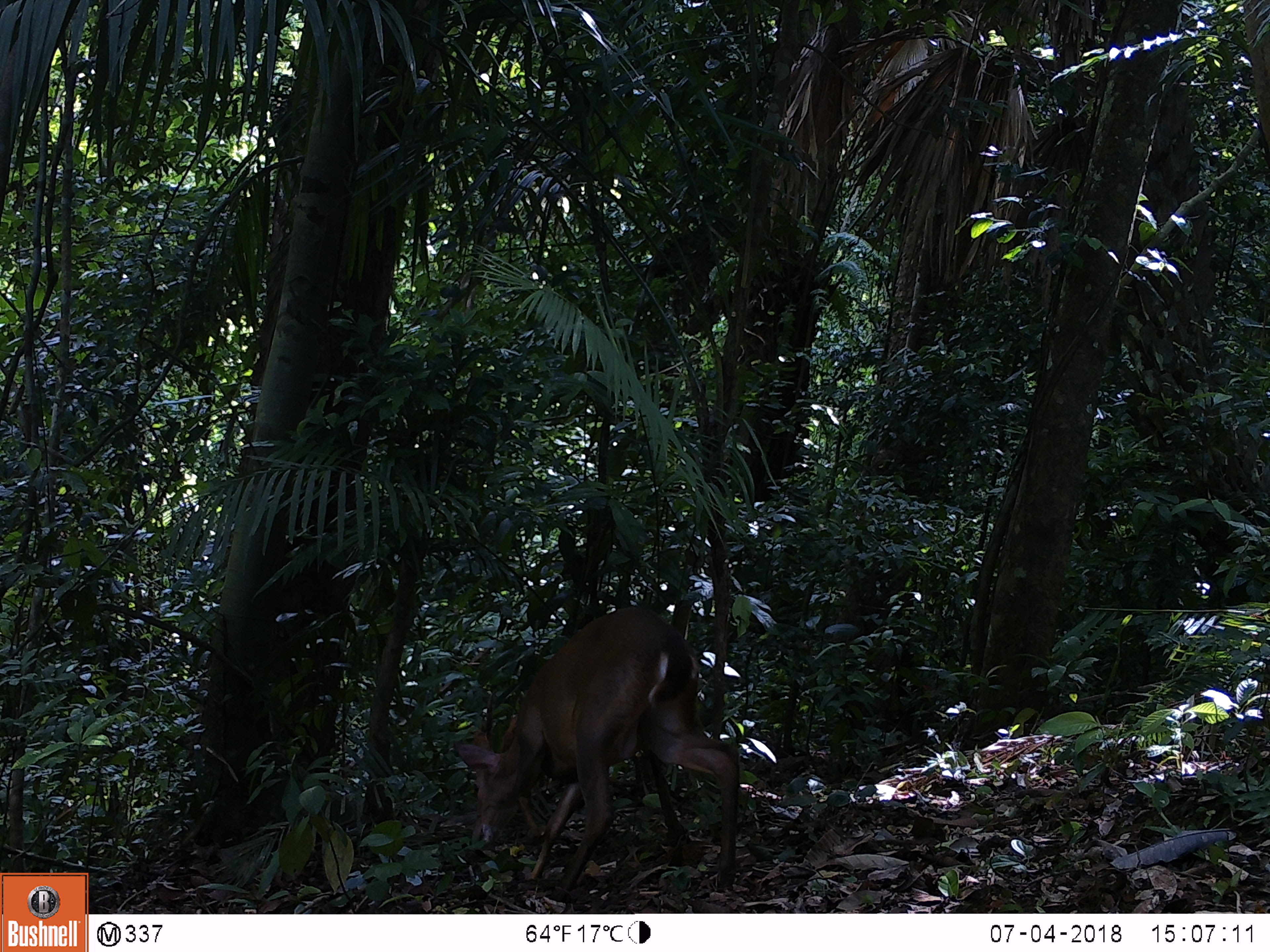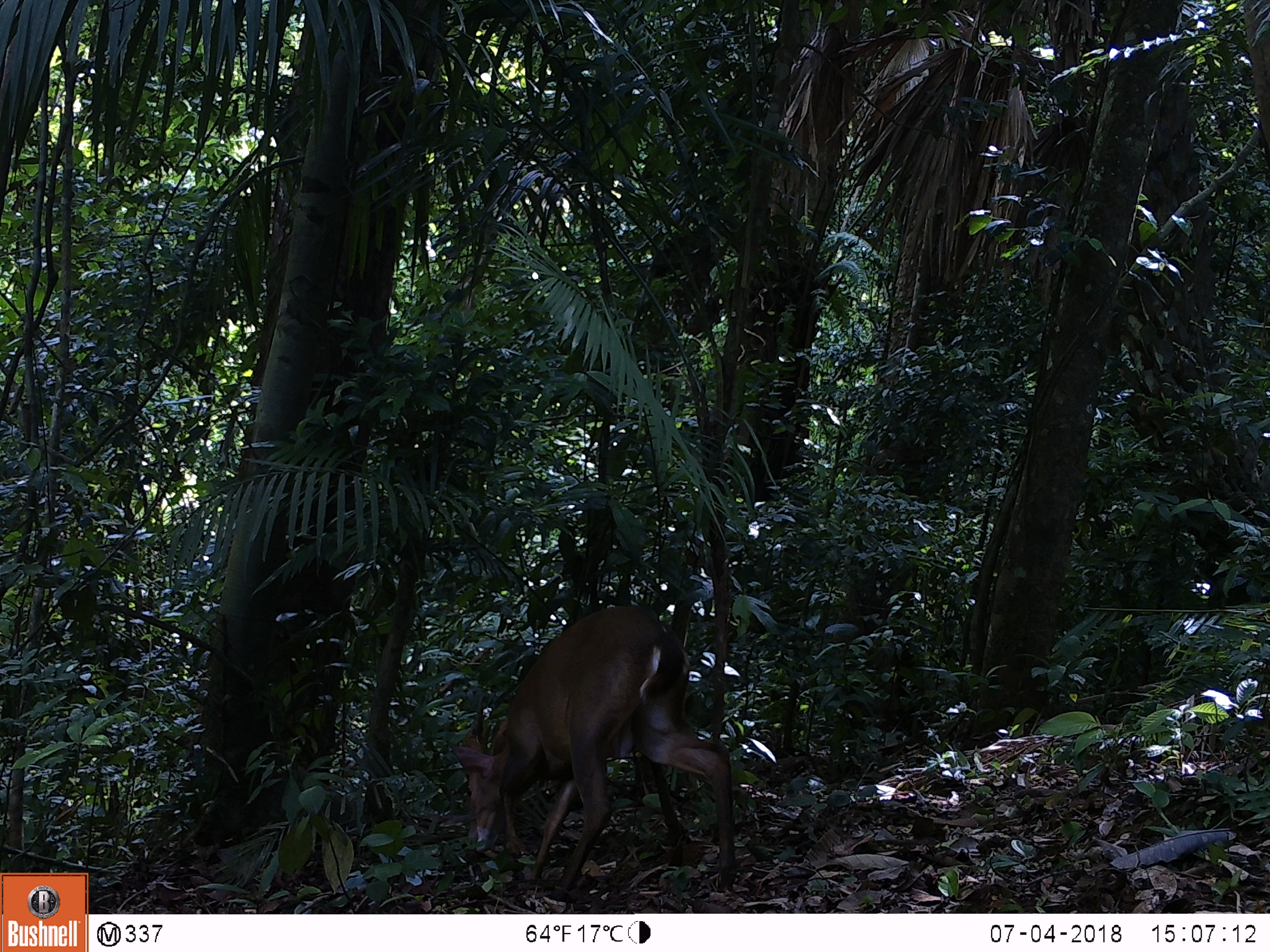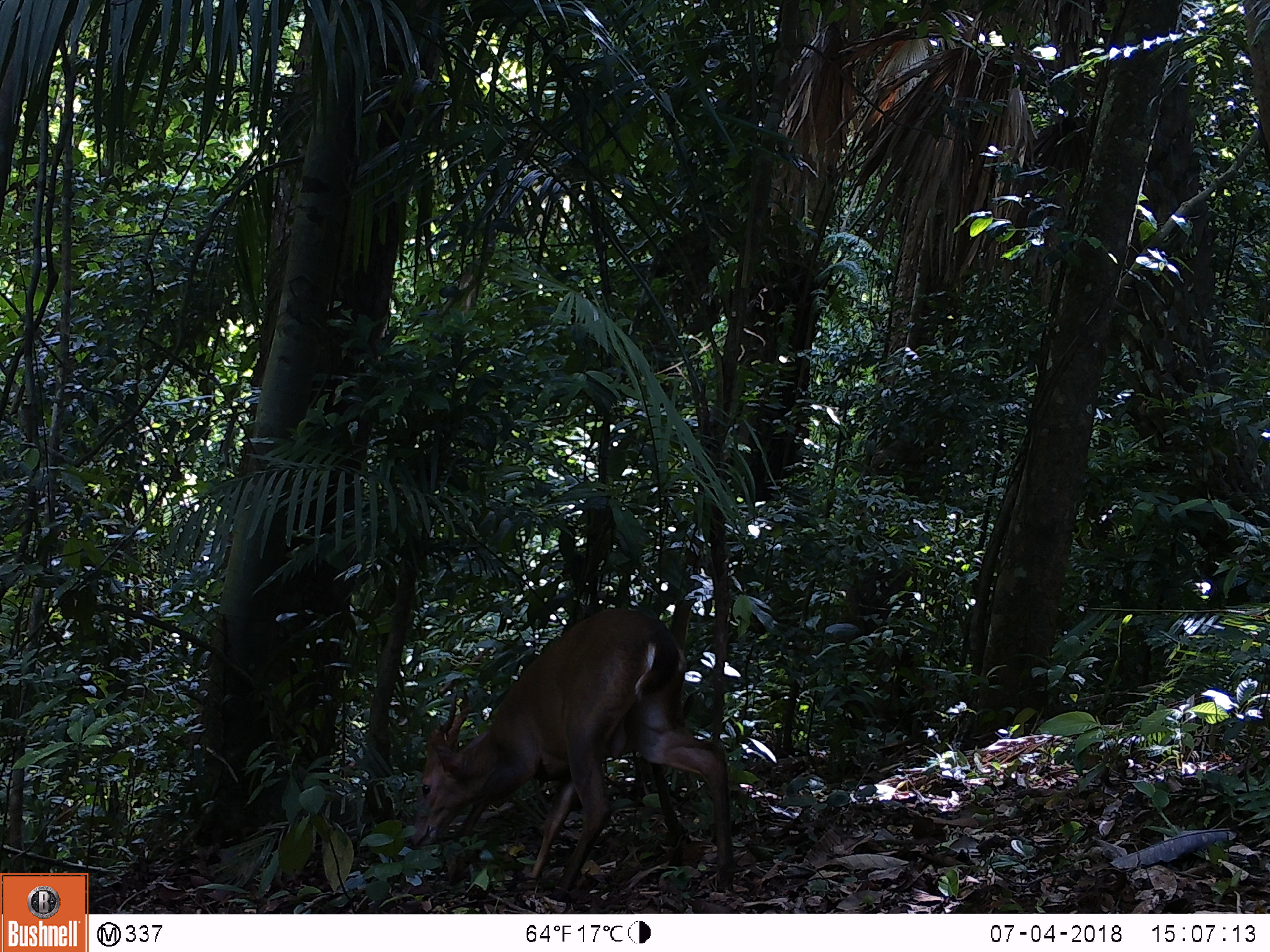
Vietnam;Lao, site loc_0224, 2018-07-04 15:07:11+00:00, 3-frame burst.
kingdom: Animalia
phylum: Chordata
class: Mammalia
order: Artiodactyla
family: Cervidae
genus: Muntiacus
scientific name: Muntiacus vuquangensis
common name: large-antlered muntjac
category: large antlered muntjac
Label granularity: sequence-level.